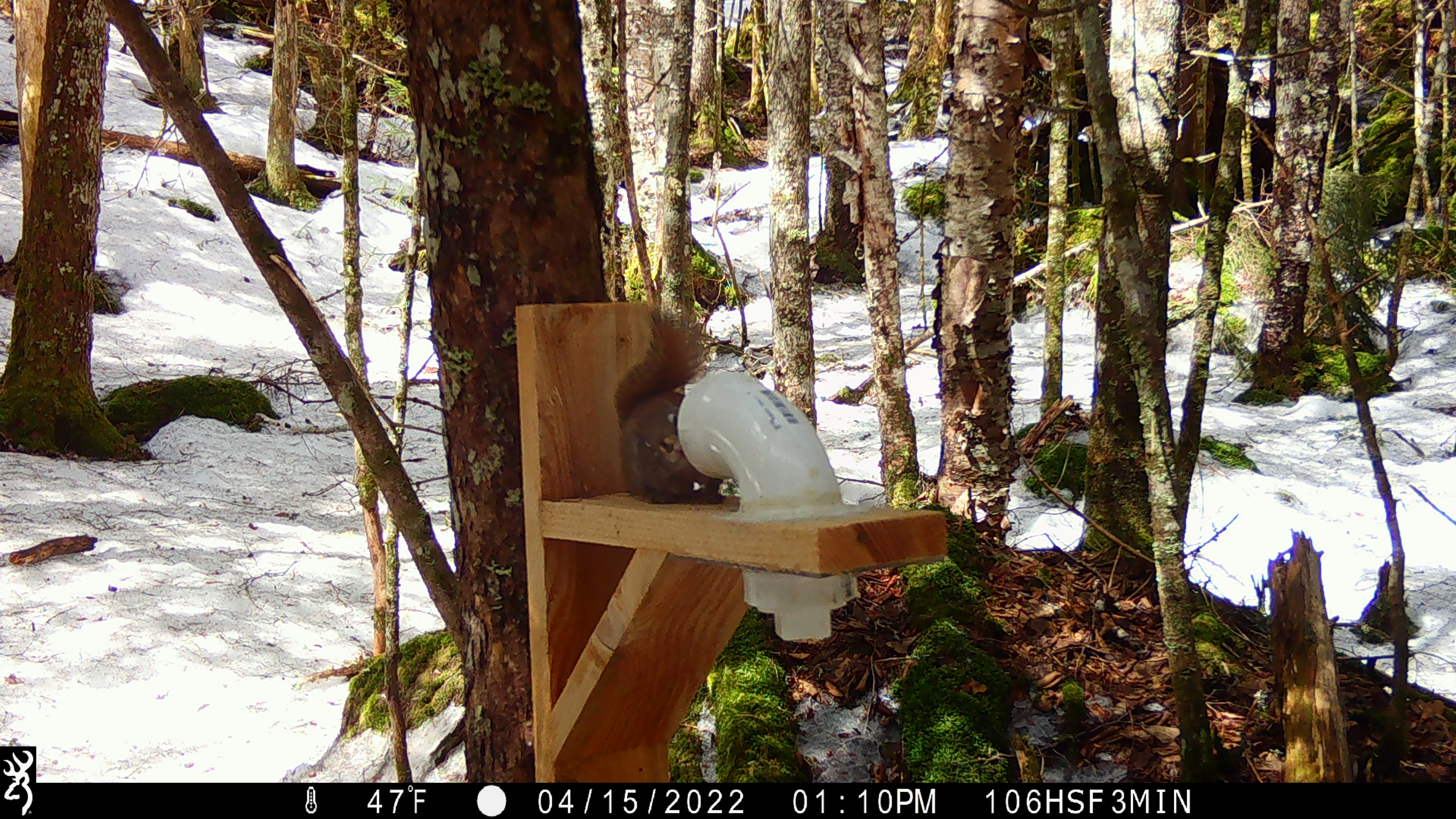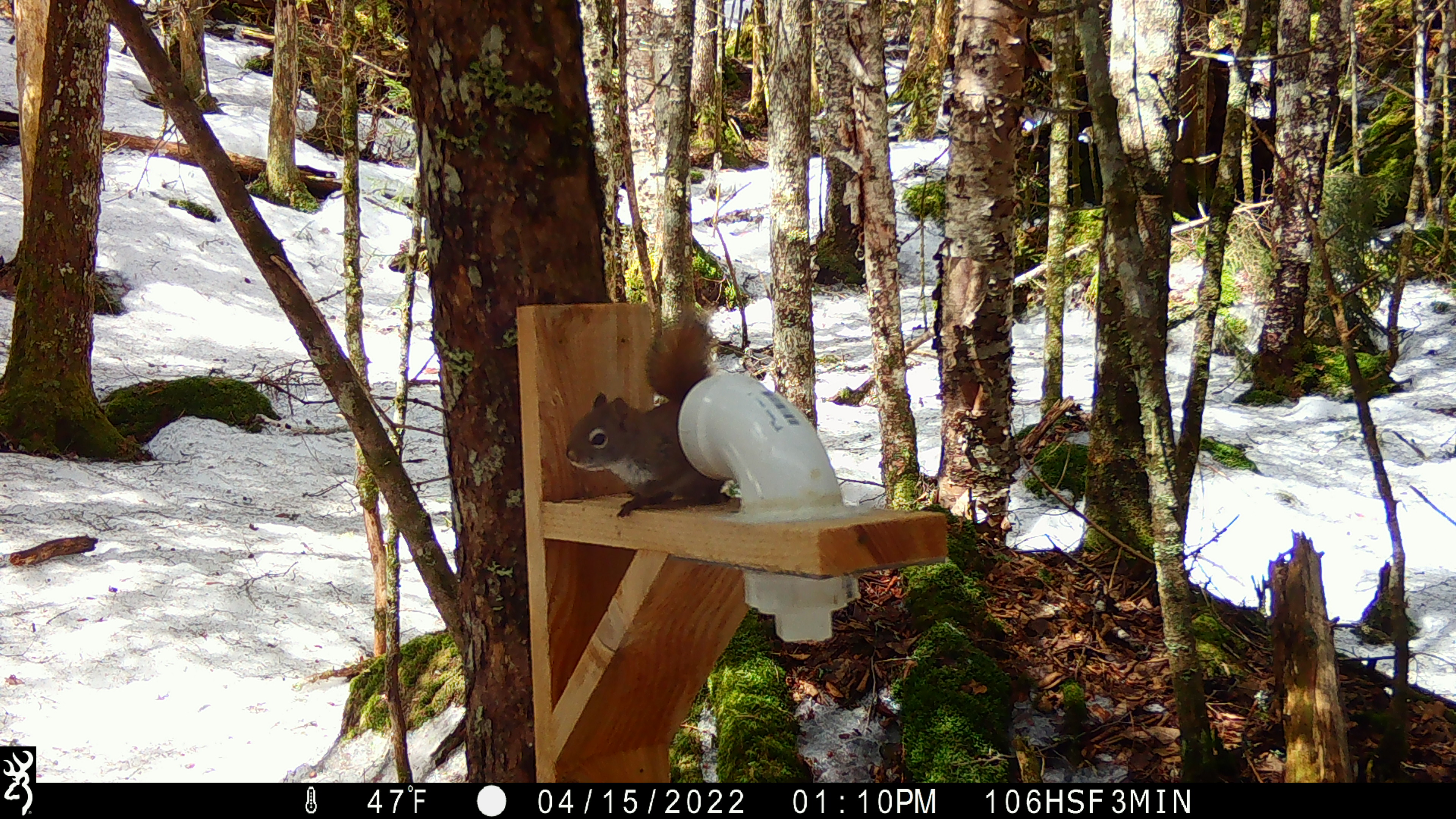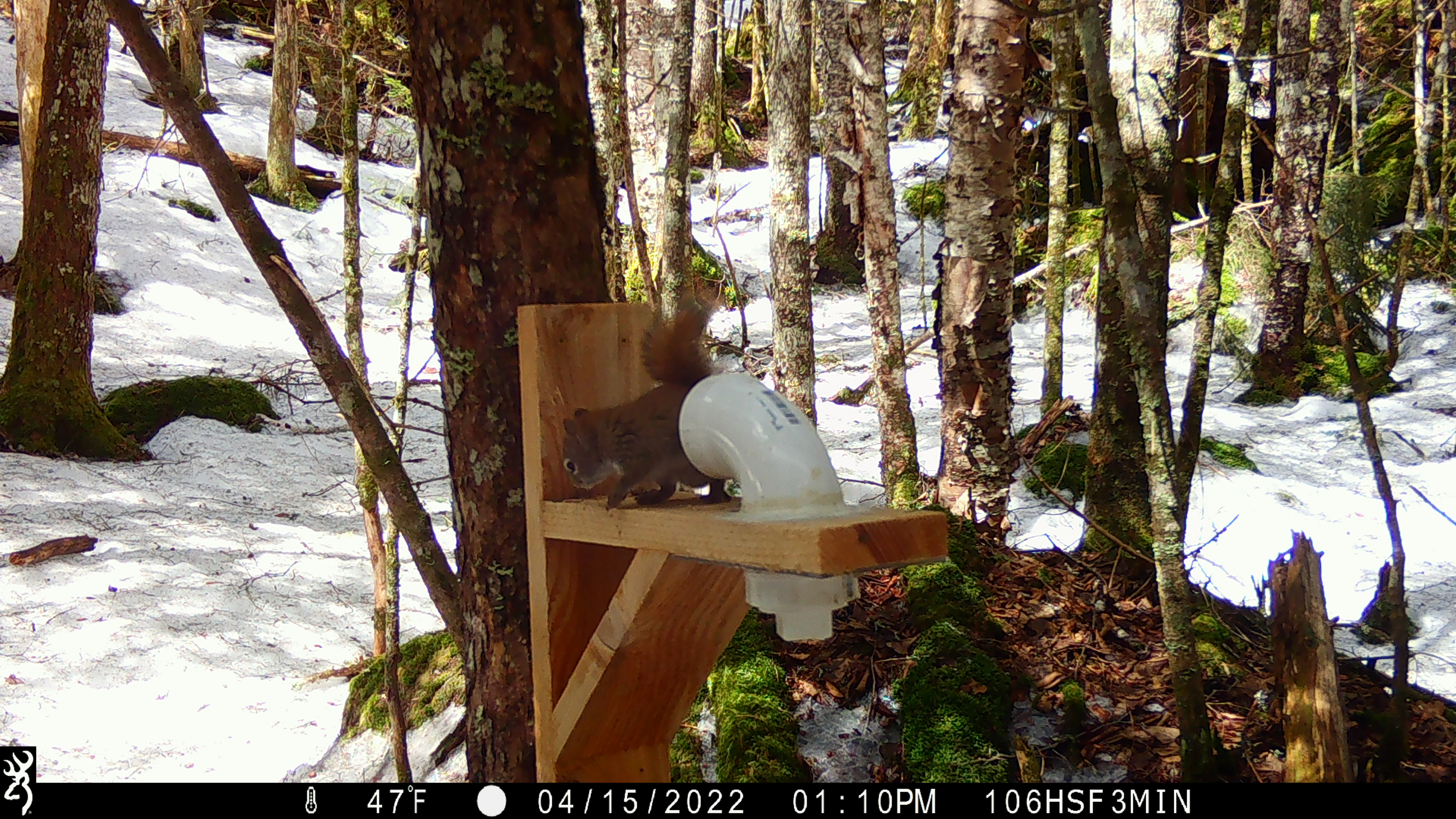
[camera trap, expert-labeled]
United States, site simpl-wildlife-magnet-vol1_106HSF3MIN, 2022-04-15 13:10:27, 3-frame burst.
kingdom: Animalia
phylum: Chordata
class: Mammalia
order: Rodentia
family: Sciuridae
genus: Tamiasciurus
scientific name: Tamiasciurus hudsonicus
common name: red squirrel